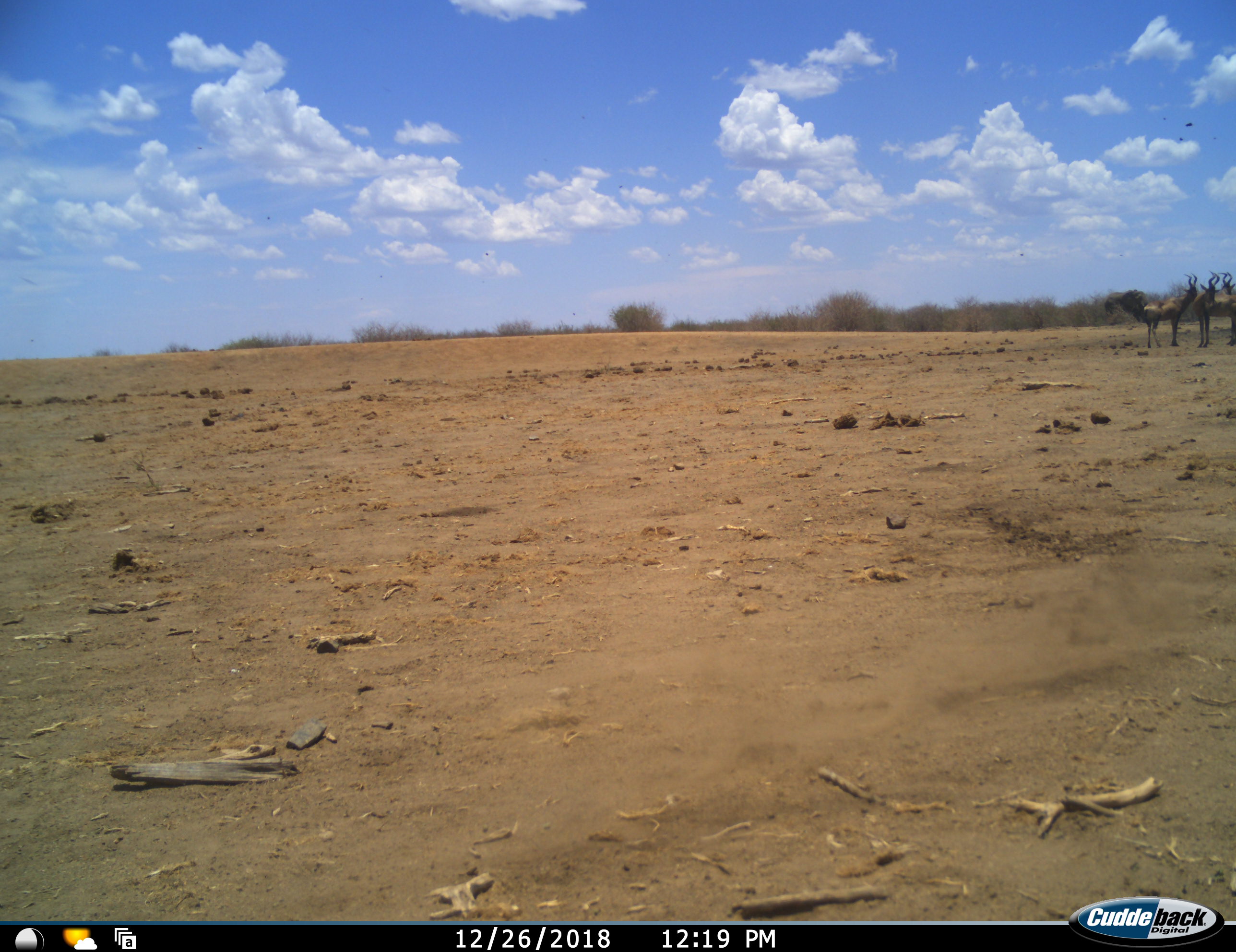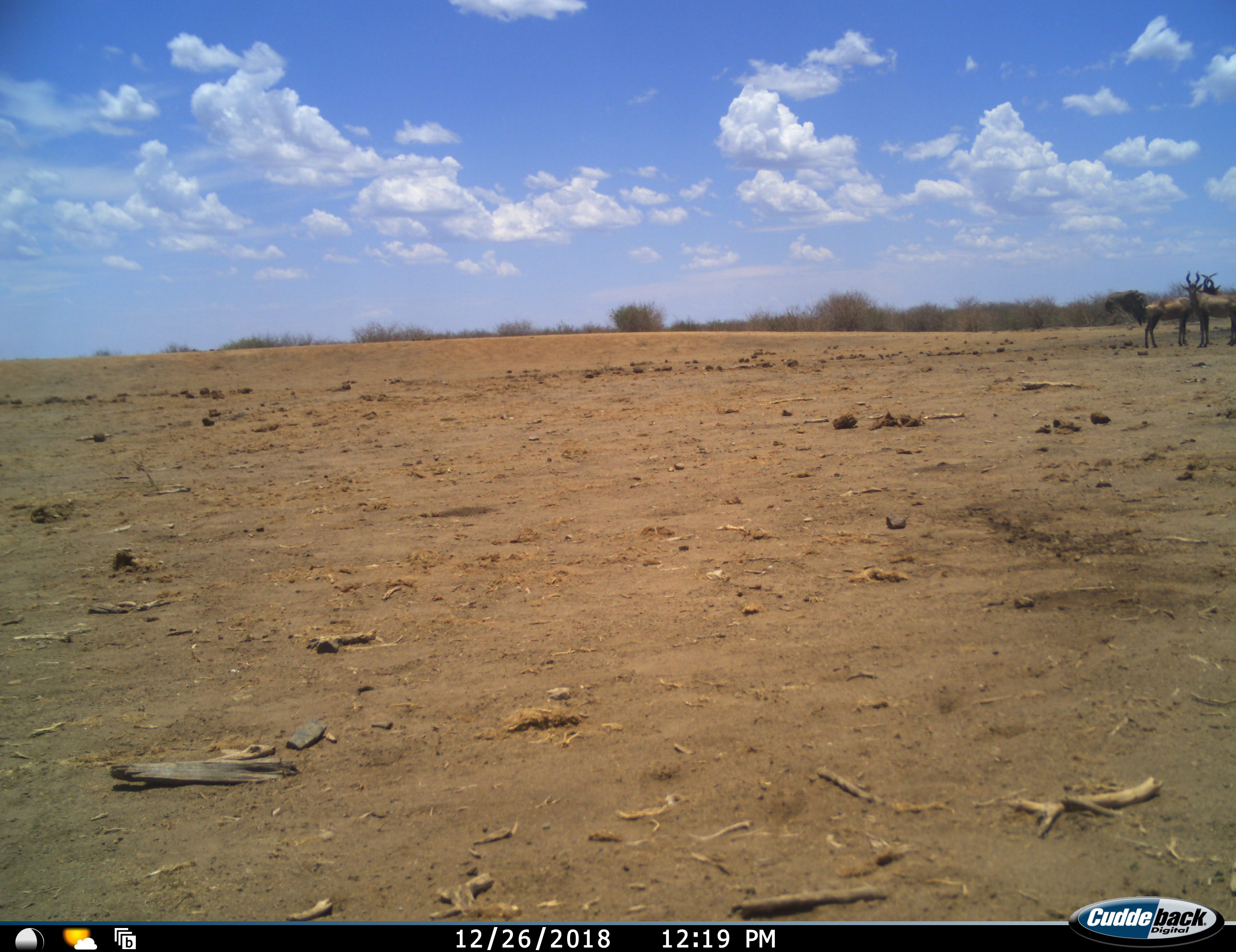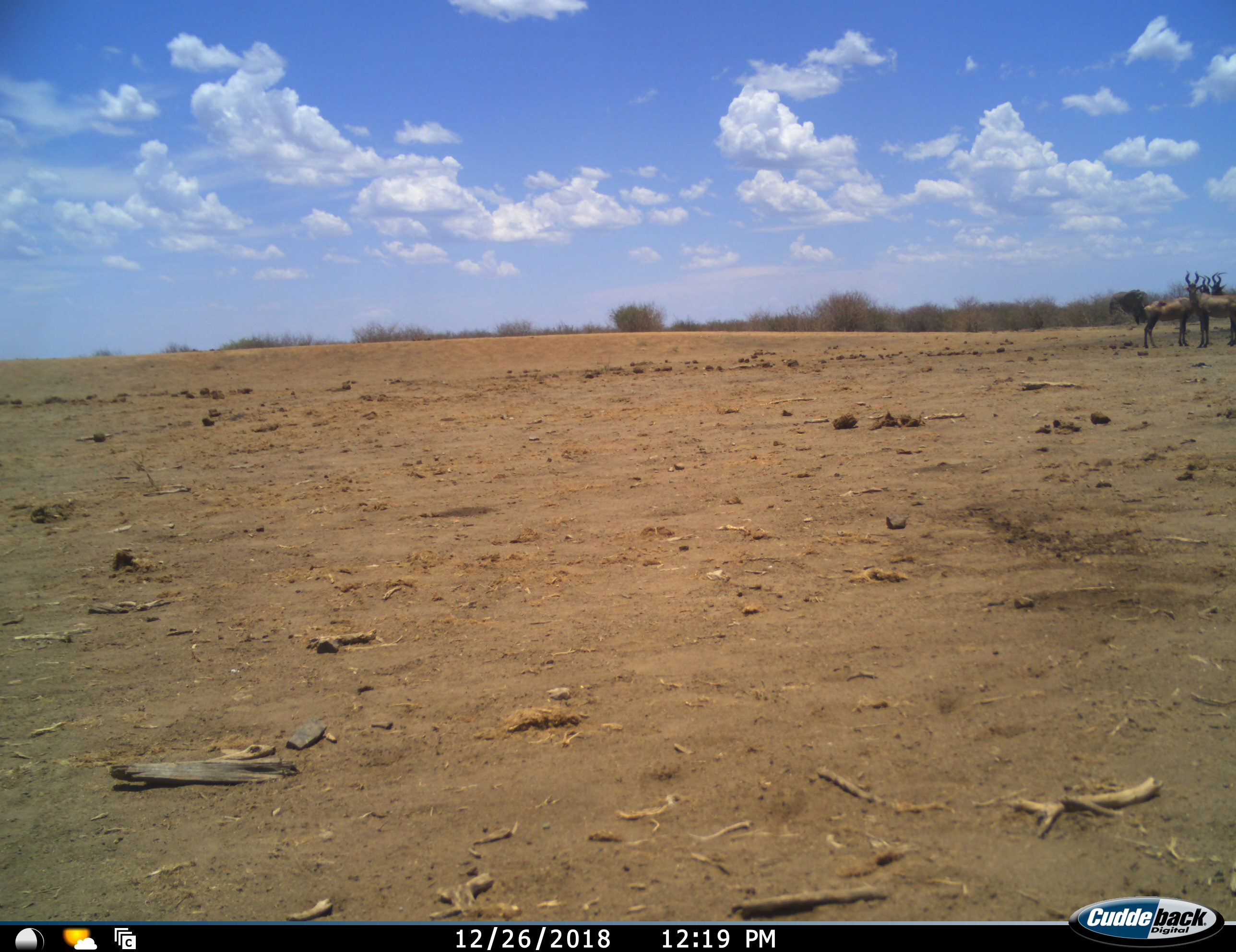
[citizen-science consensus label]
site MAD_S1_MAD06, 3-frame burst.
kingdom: Animalia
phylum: Chordata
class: Mammalia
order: Artiodactyla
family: Bovidae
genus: Alcelaphus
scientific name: Alcelaphus buselaphus caama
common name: red hartebeest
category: hartebeestred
Hartebeestred (red hartebeest) (Alcelaphus buselaphus caama), count 3. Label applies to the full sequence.